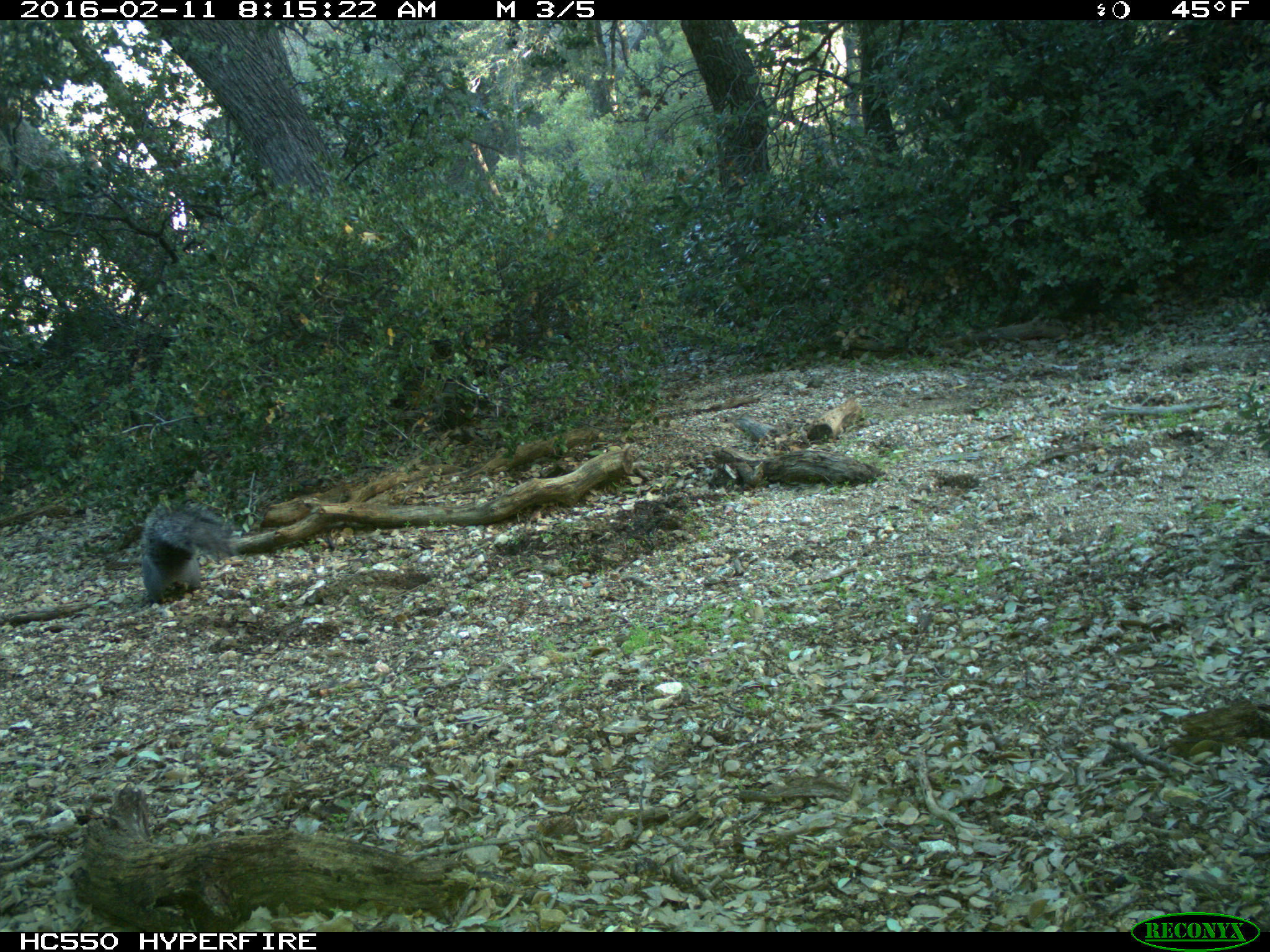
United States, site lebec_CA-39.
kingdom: Animalia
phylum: Chordata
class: Mammalia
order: Rodentia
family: Sciuridae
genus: Sciurus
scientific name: Sciurus carolinensis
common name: eastern gray squirrel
Sciurus carolinensis (eastern gray squirrel).